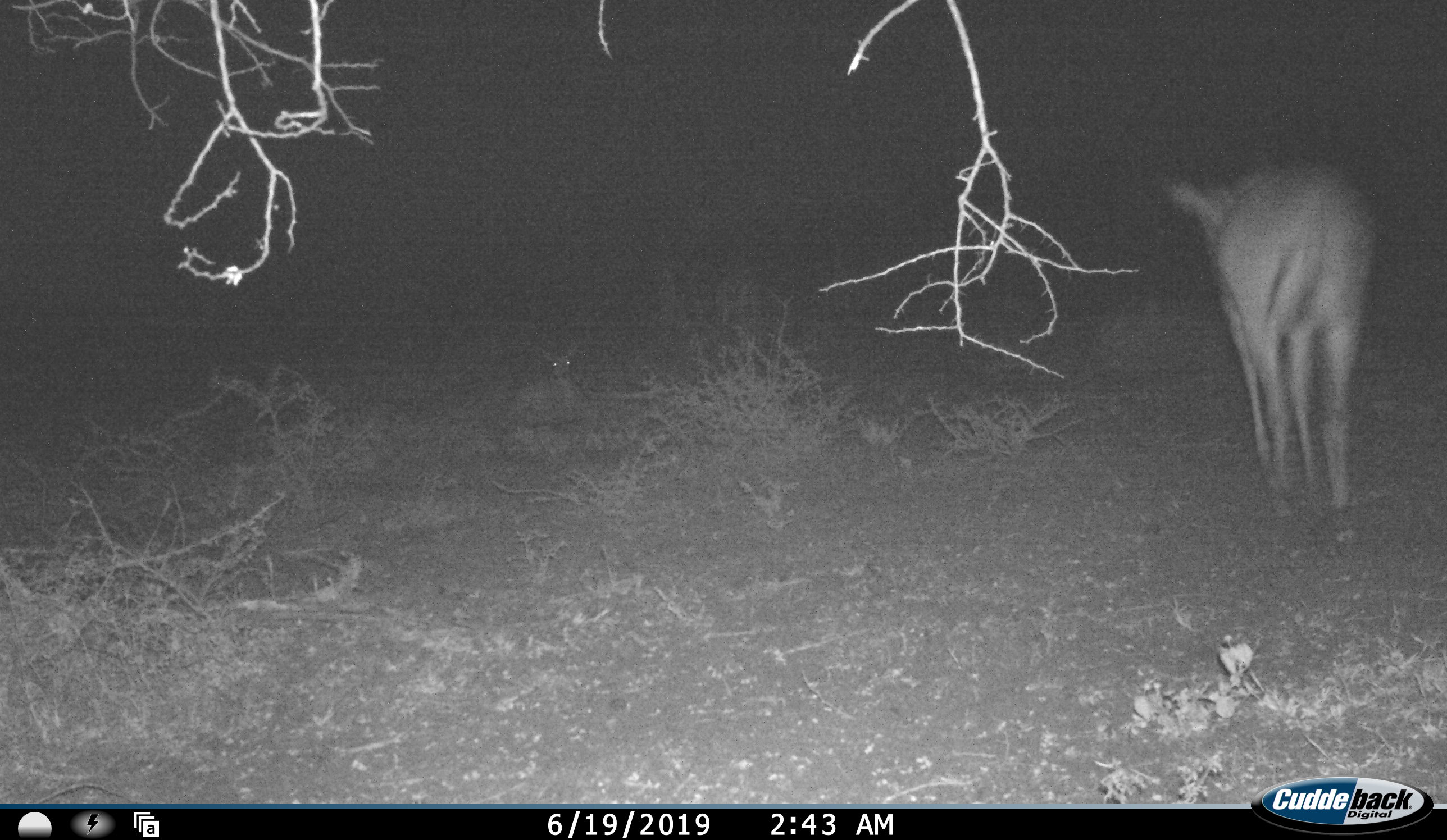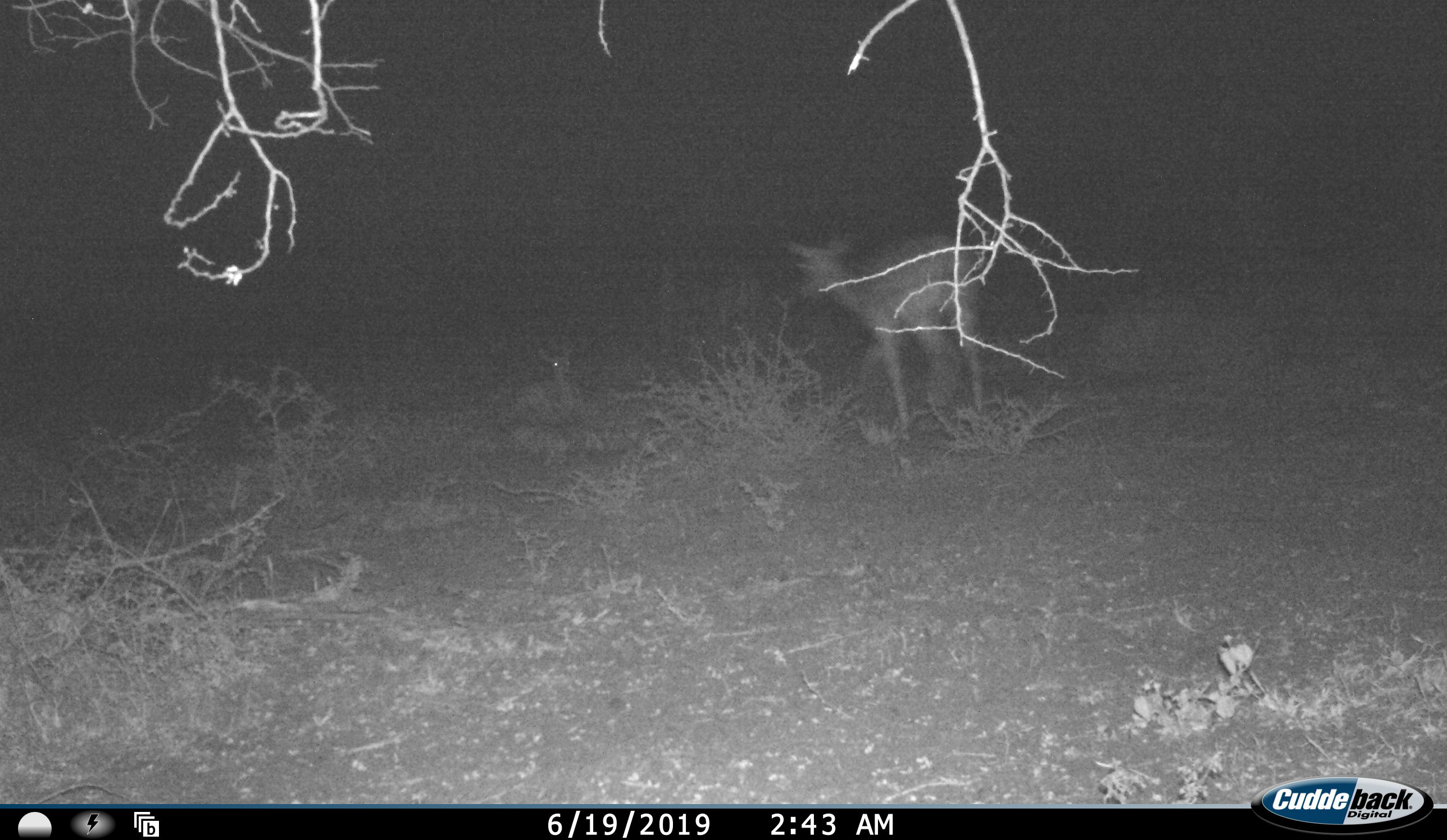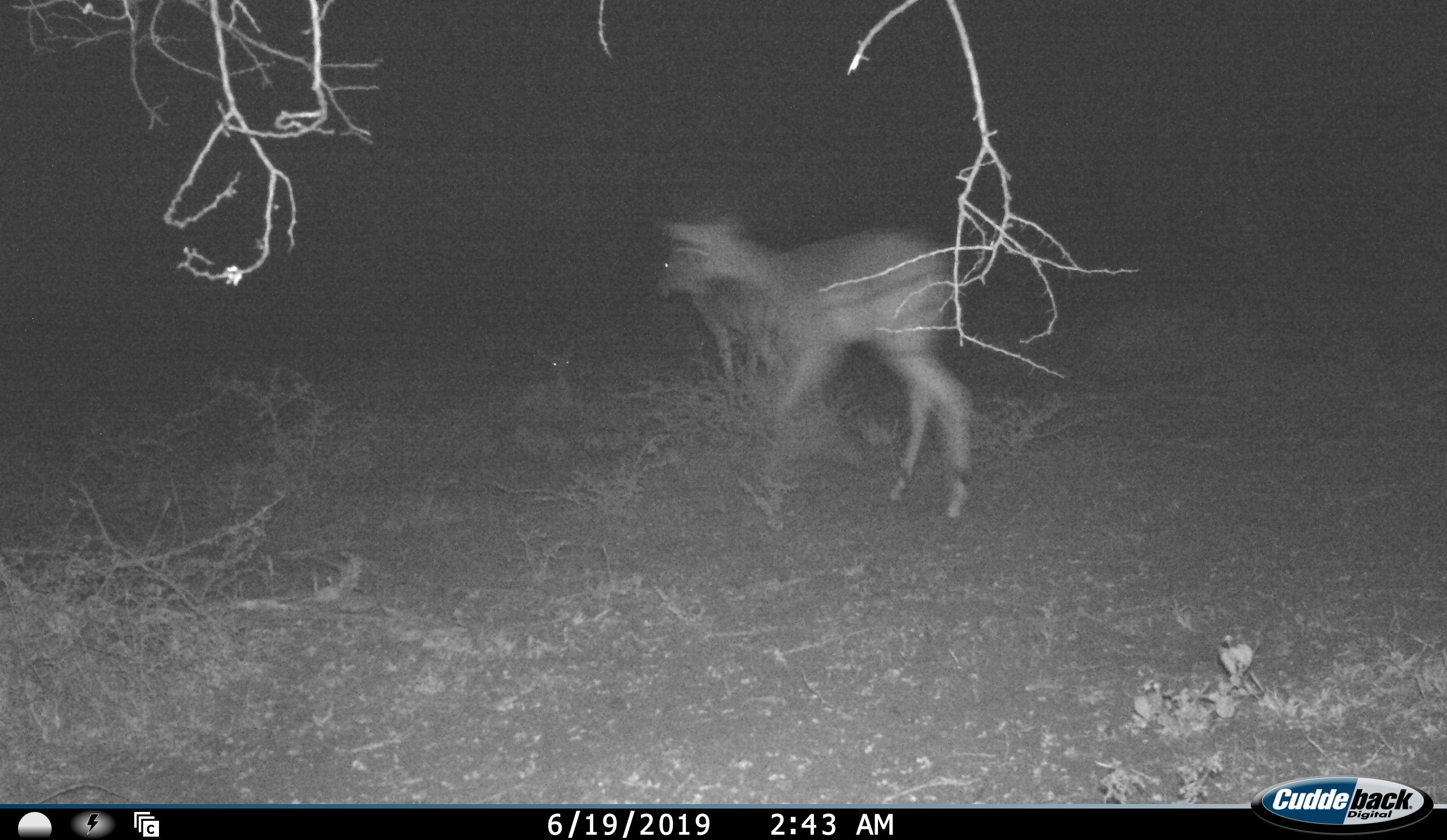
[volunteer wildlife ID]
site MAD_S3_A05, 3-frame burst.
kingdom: Animalia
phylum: Chordata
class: Mammalia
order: Artiodactyla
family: Bovidae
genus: Aepyceros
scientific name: Aepyceros melampus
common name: impala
Impala (Aepyceros melampus), count 2. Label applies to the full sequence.